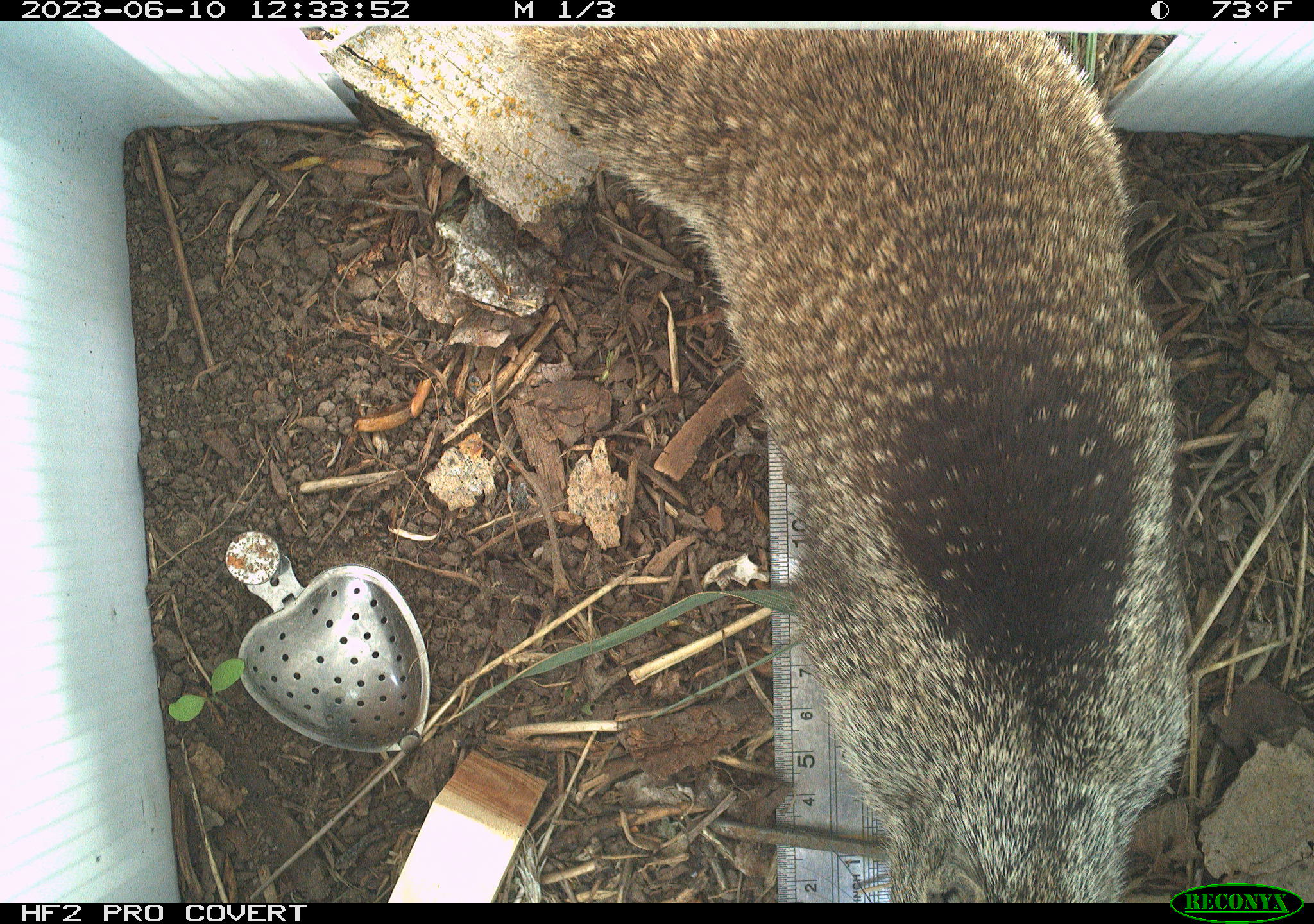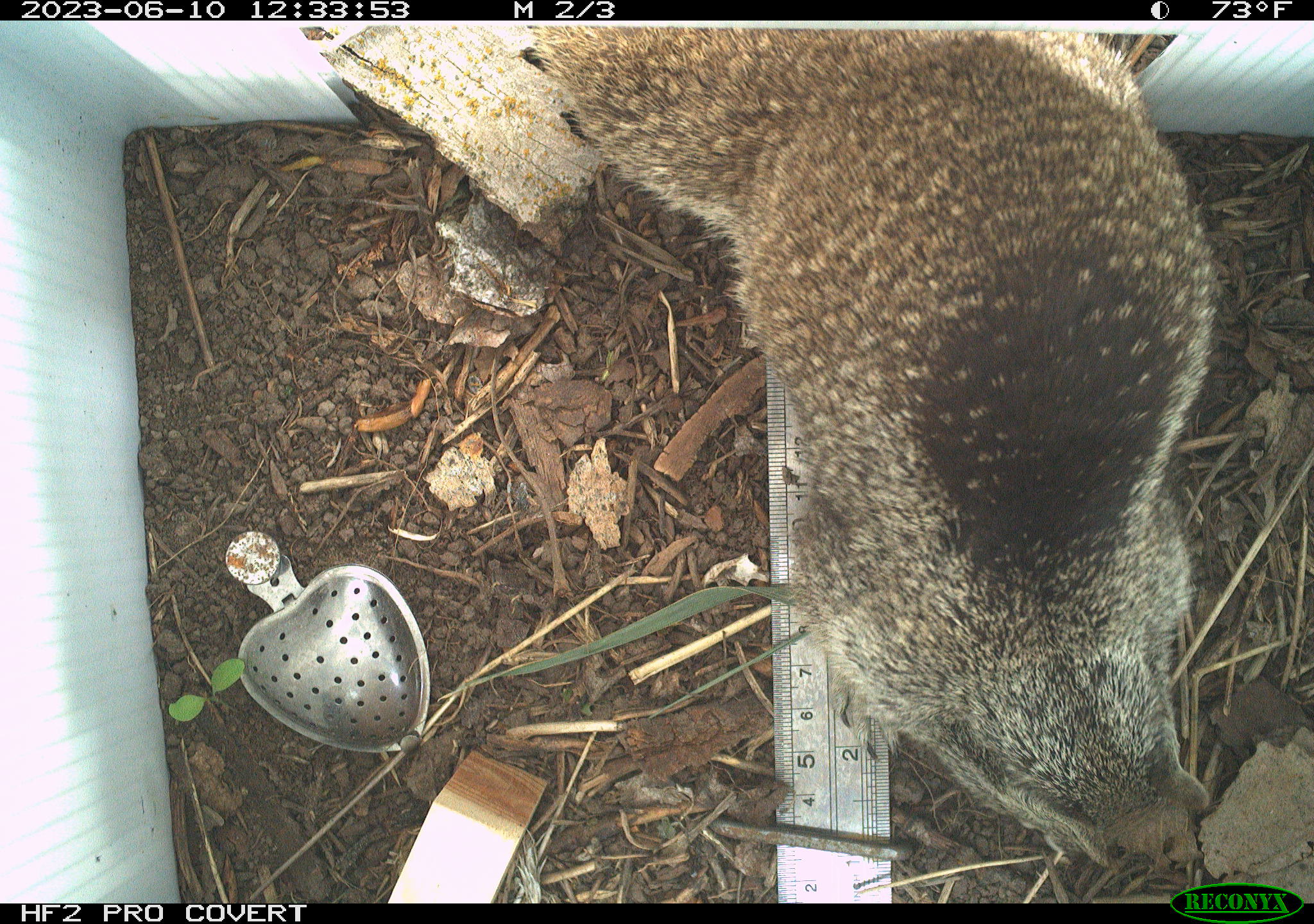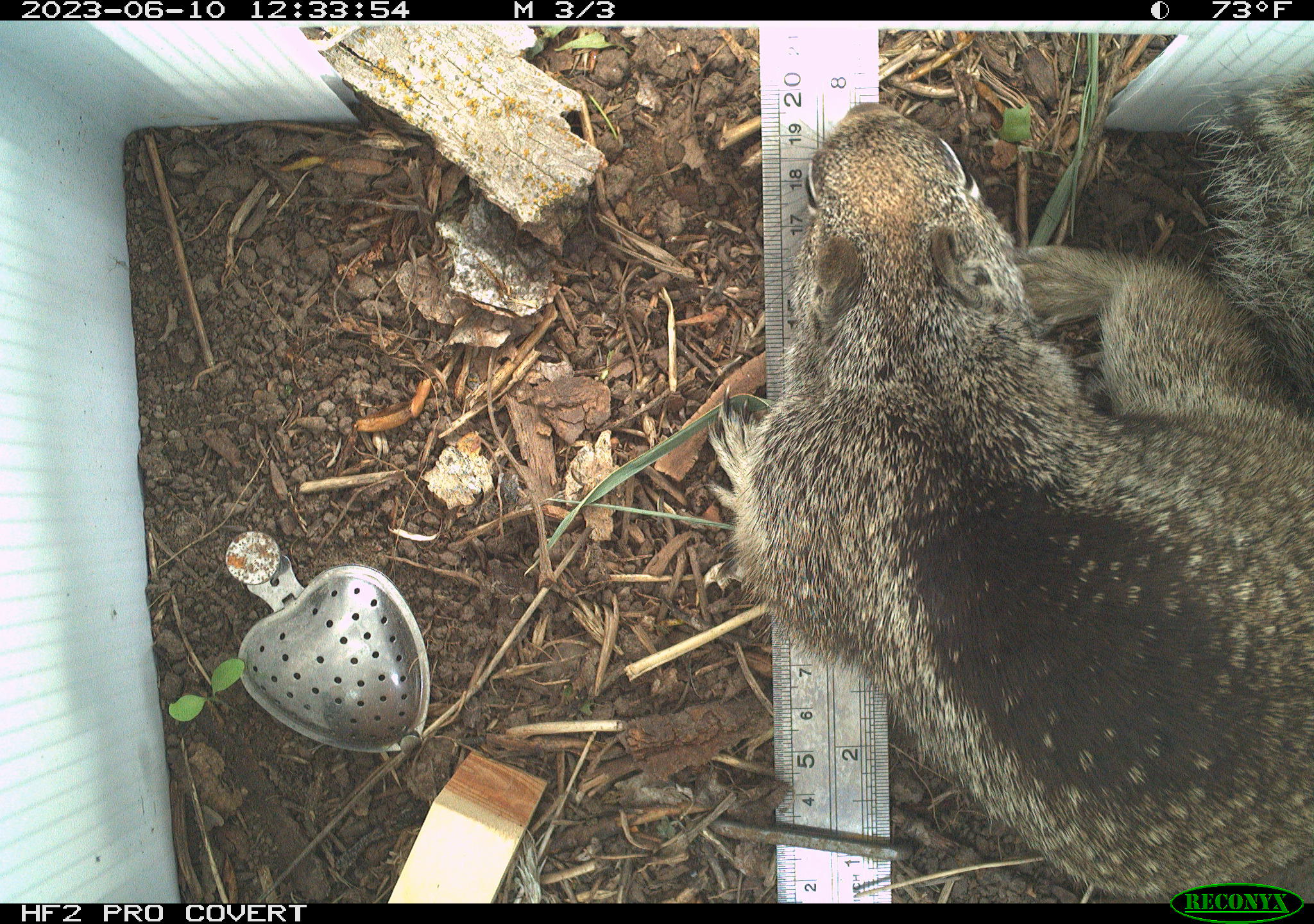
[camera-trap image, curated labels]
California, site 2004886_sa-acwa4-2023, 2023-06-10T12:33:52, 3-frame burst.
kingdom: Animalia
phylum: Chordata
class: Mammalia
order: Rodentia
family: Sciuridae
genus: Otospermophilus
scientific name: Otospermophilus beecheyi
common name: california ground squirrel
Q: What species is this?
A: California ground squirrel (Otospermophilus beecheyi).